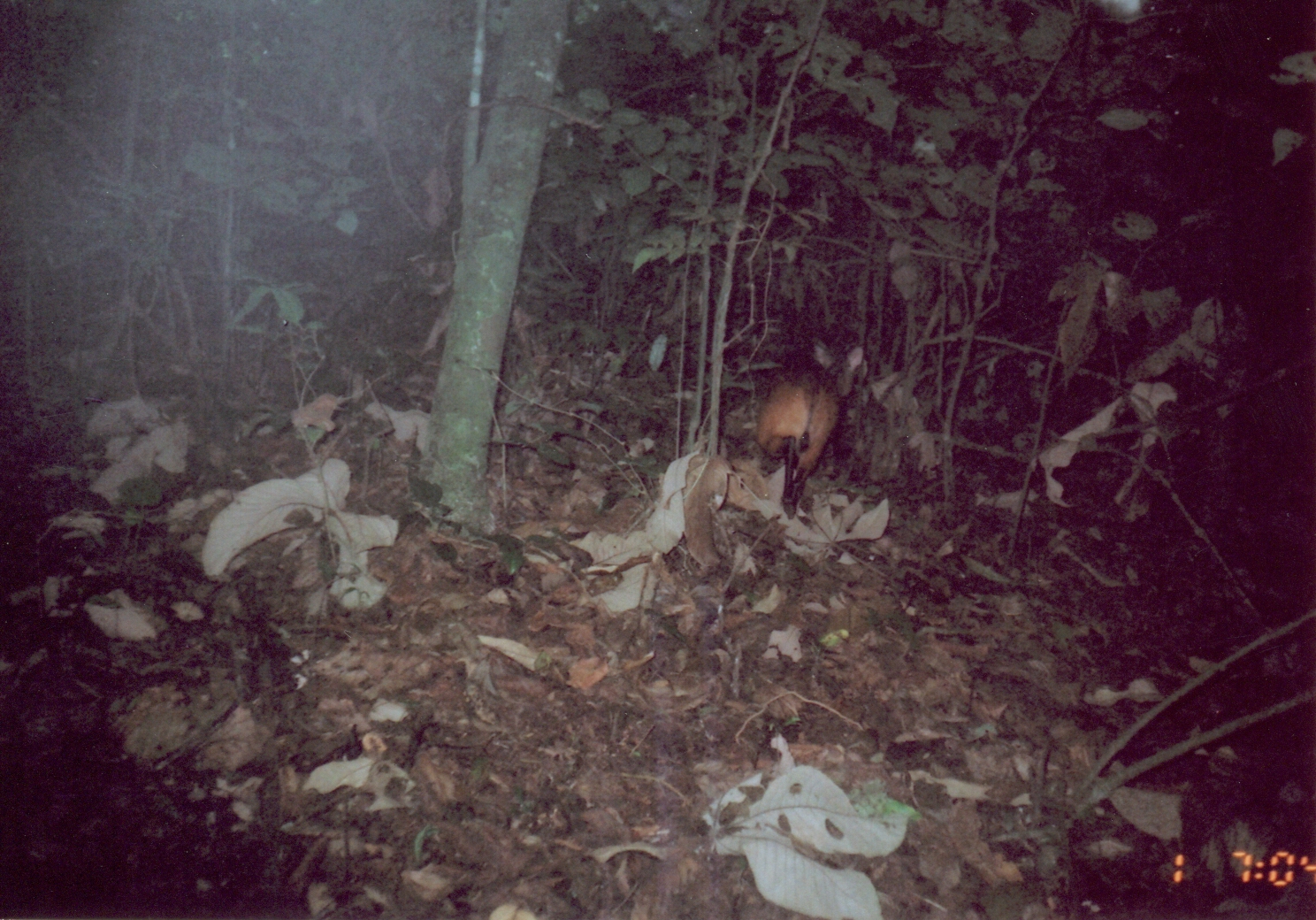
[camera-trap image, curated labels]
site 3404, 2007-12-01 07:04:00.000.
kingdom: Animalia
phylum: Chordata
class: Mammalia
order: Artiodactyla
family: Bovidae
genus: Cephalophus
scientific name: Cephalophus harveyi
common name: harvey's duiker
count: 1